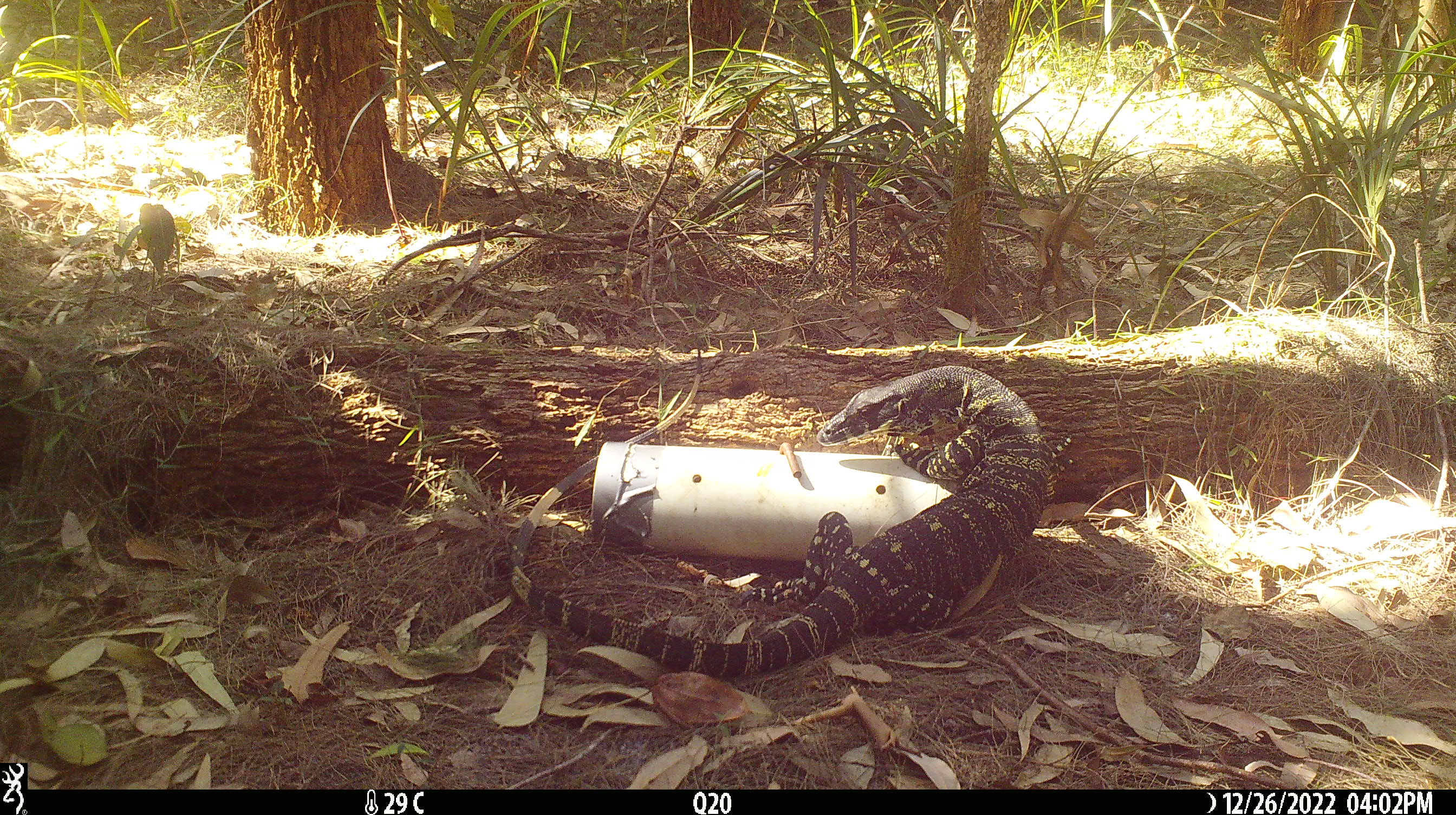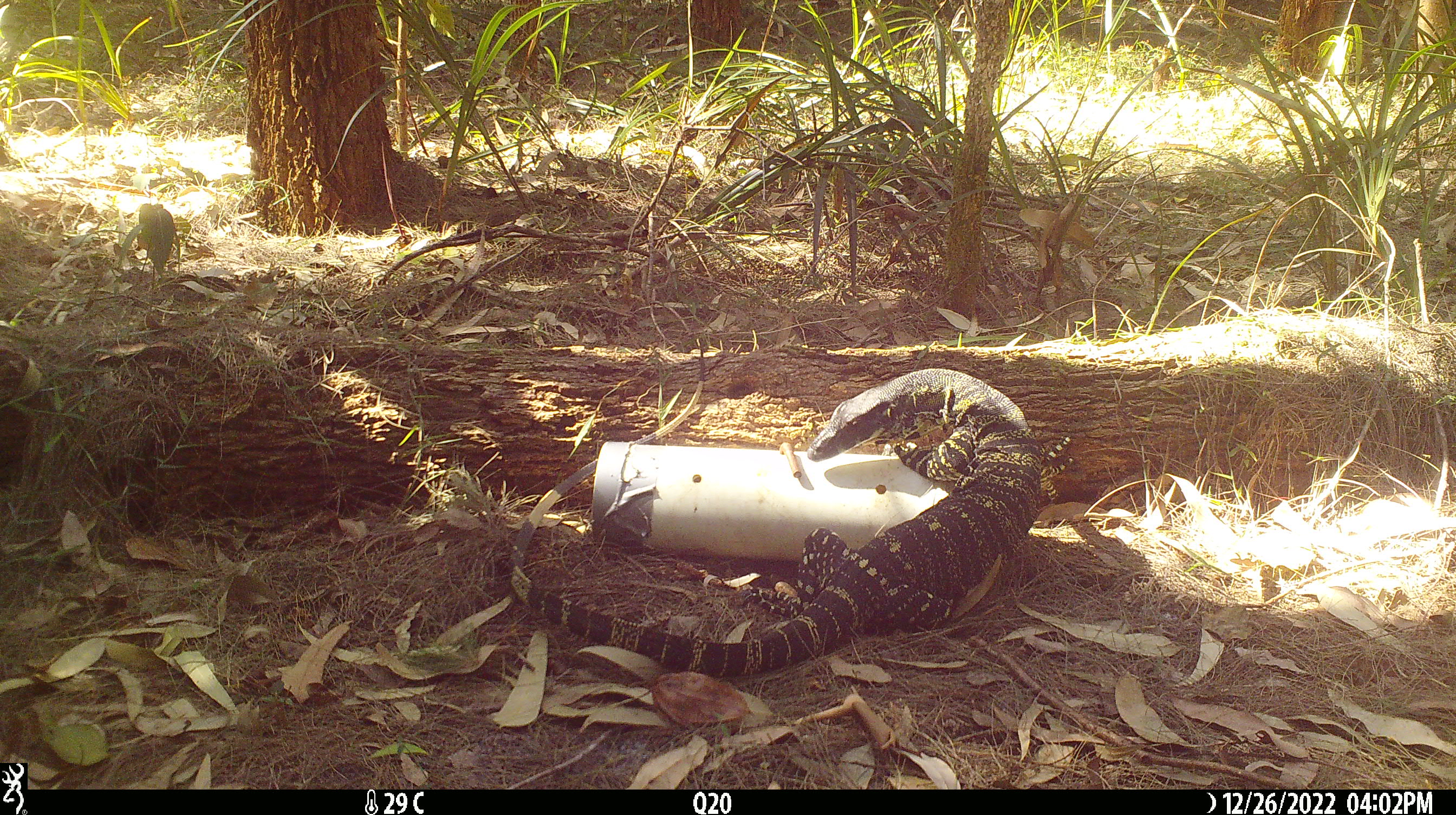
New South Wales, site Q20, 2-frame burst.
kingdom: Animalia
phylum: Chordata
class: Reptilia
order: Squamata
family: Varanidae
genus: Varanus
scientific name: Varanus varius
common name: lace monitor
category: goanna